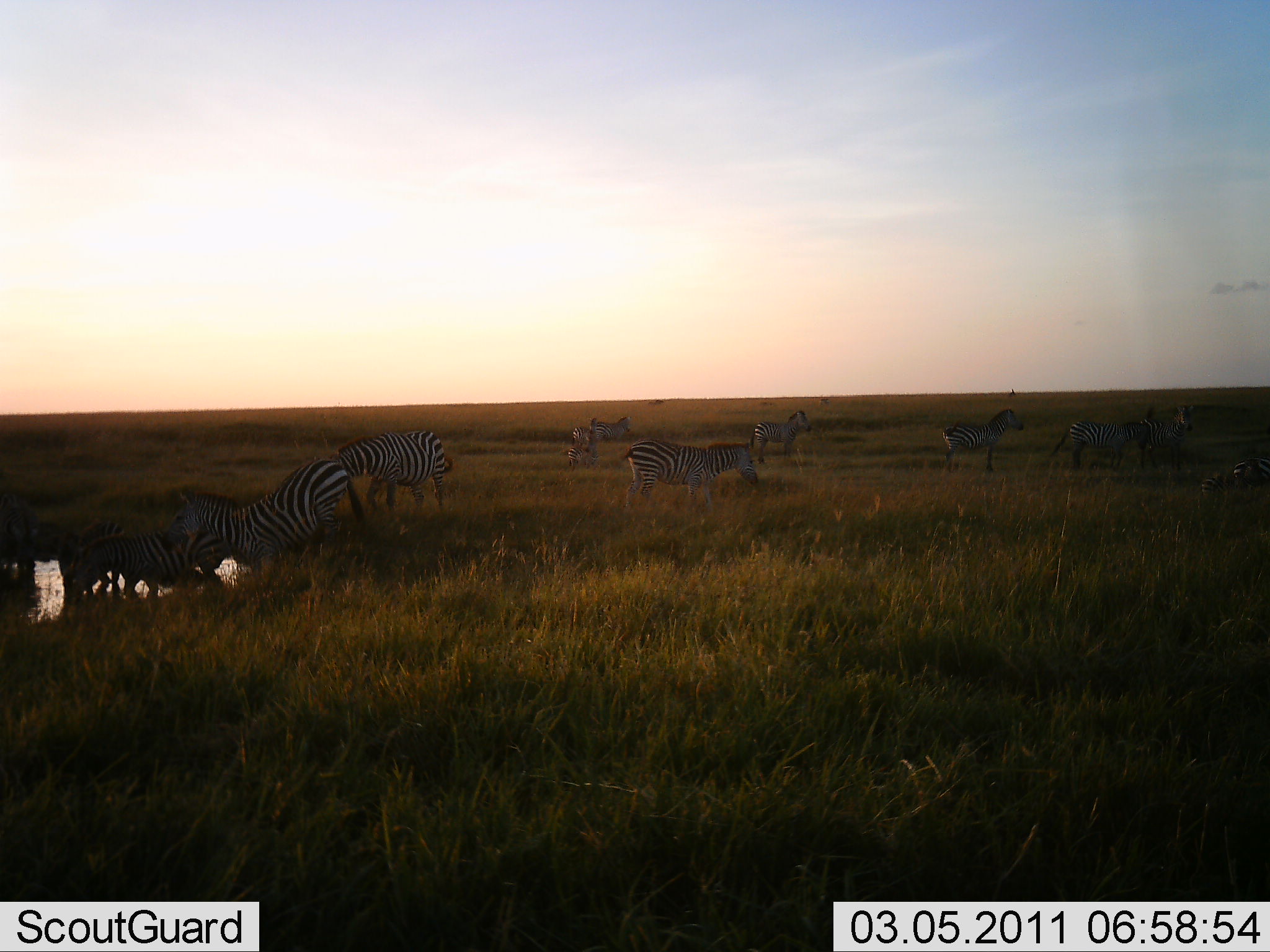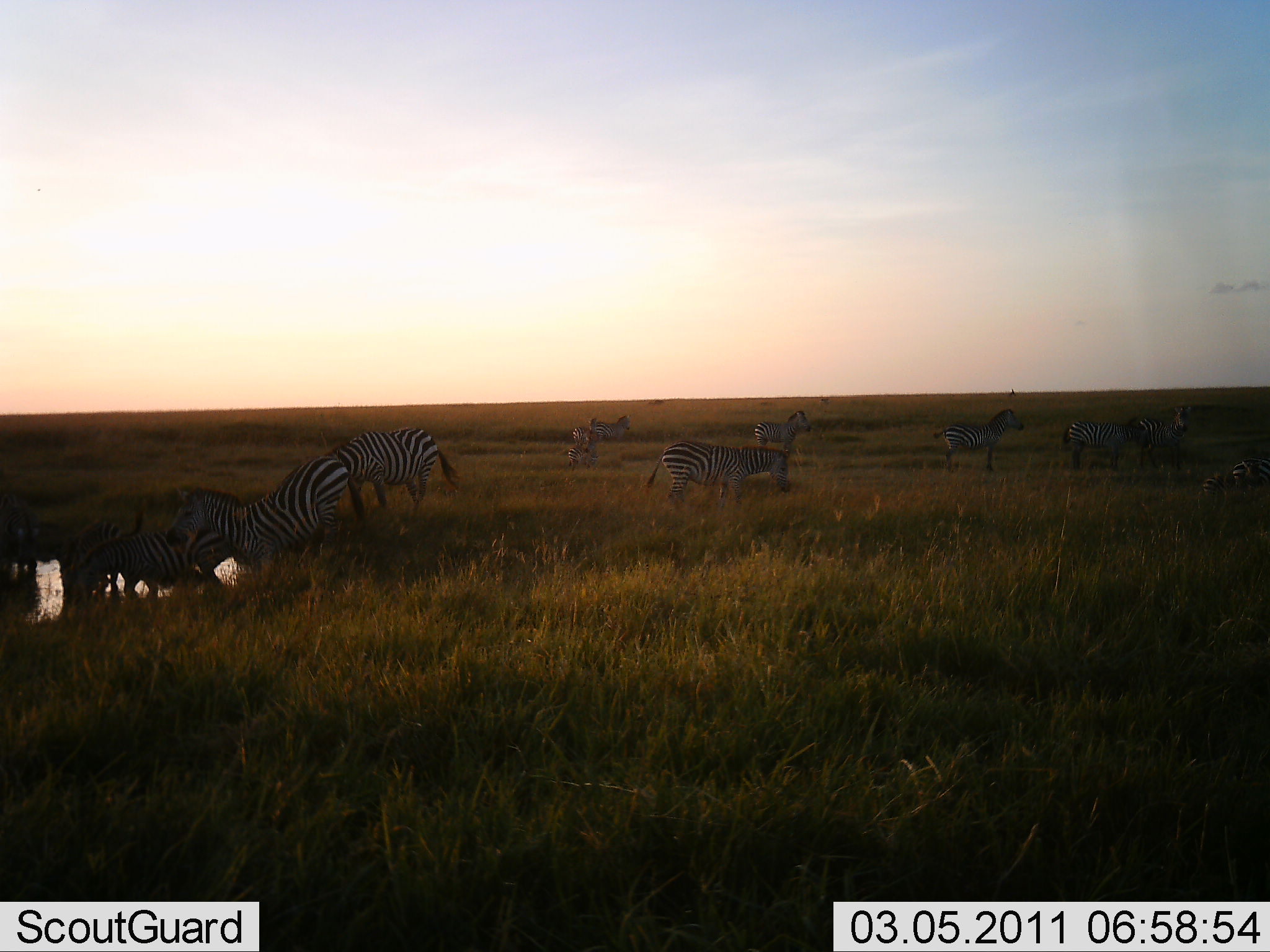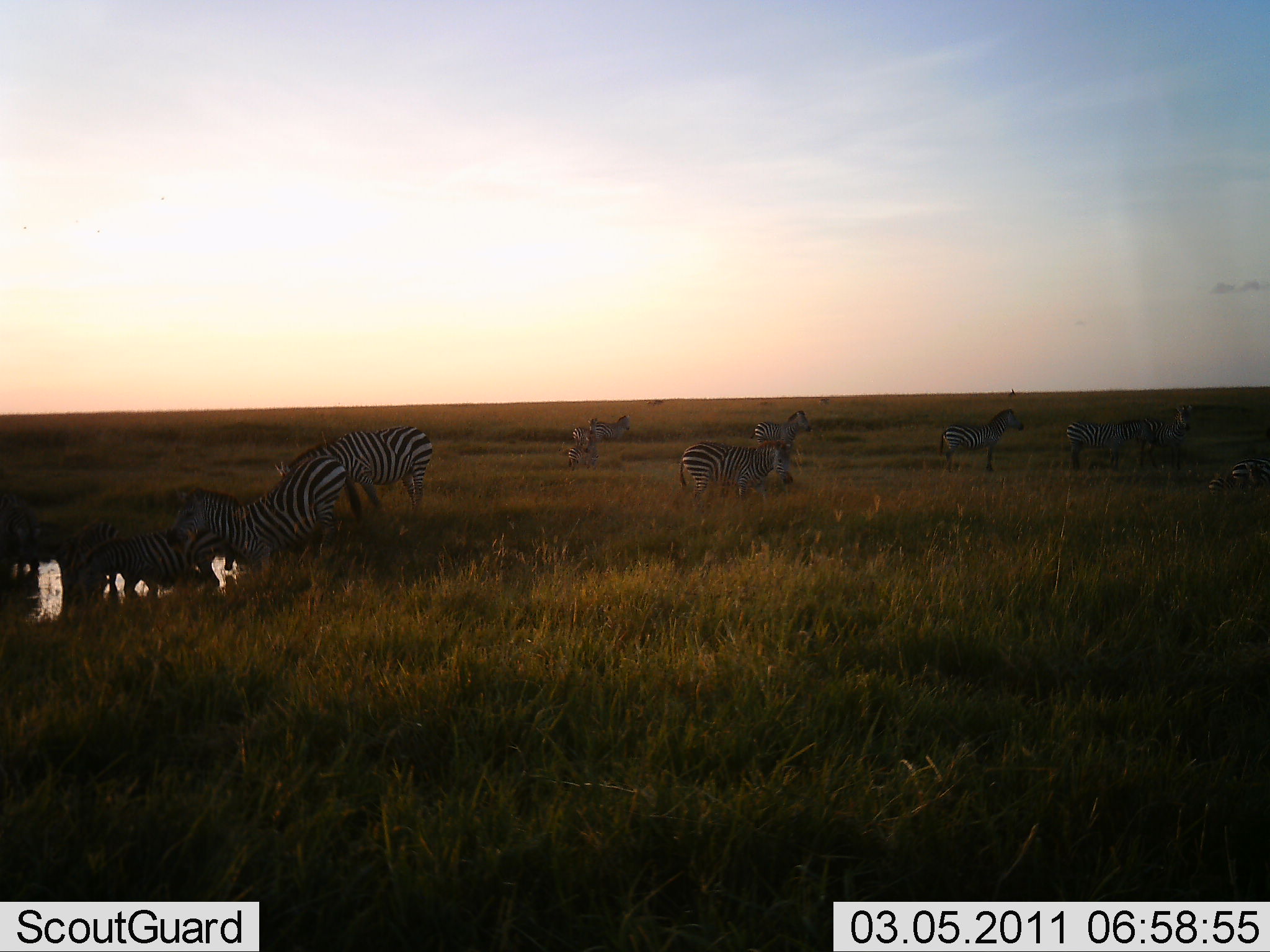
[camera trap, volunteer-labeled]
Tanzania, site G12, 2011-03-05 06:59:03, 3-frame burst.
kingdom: Animalia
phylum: Chordata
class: Mammalia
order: Perissodactyla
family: Equidae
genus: Equus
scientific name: Equus quagga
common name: plains zebra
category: zebra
Zebra (plains zebra) (Equus quagga), count 11-50. Behavior (volunteer vote fractions): standing 80%, resting 30%, moving 70%, interacting 10%. Young present (vote fraction): 0%. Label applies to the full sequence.